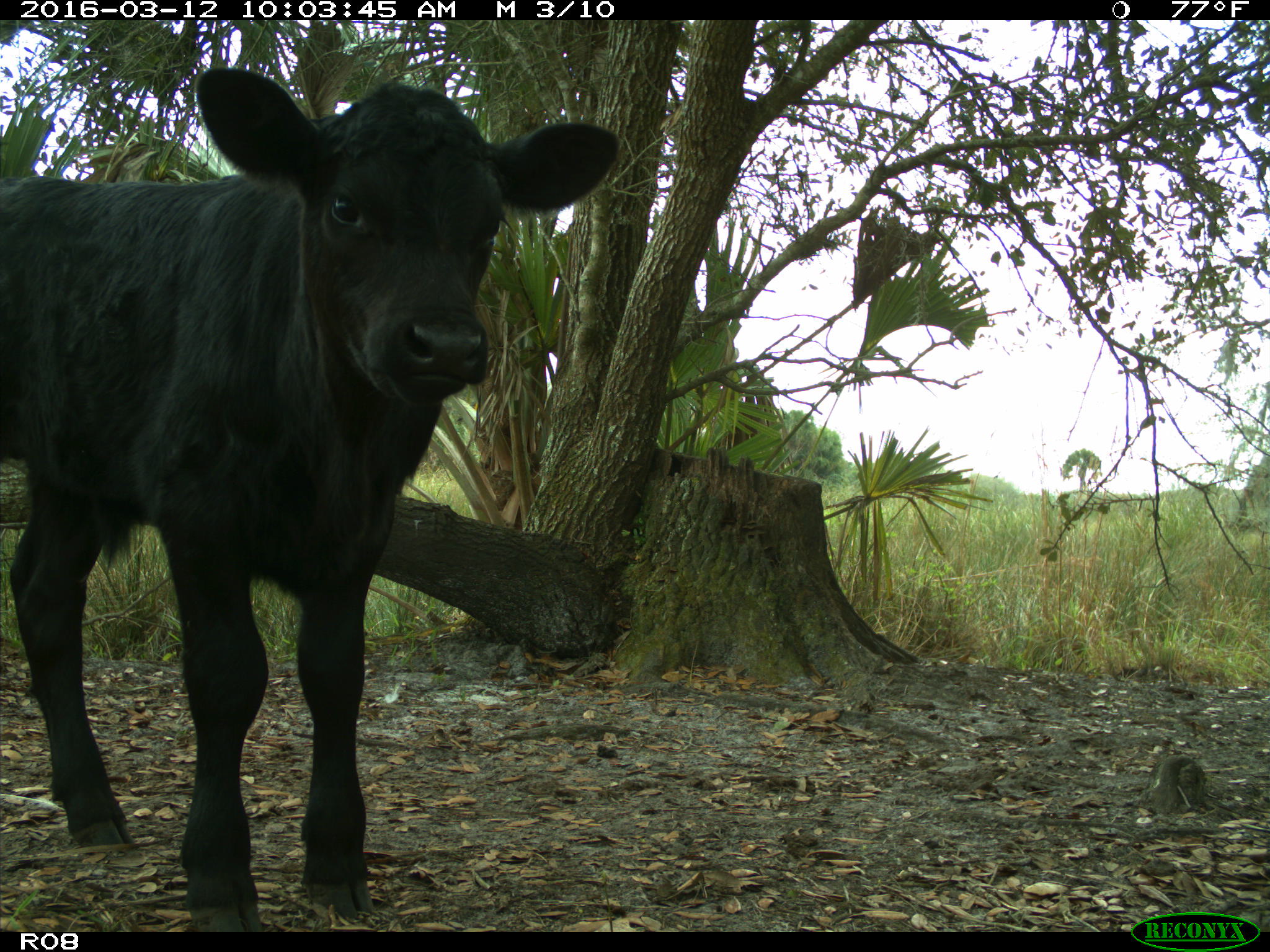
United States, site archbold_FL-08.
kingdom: Animalia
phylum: Chordata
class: Mammalia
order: Artiodactyla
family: Bovidae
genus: Bos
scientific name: Bos taurus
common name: domestic cow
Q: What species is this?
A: Bos taurus (domestic cow).